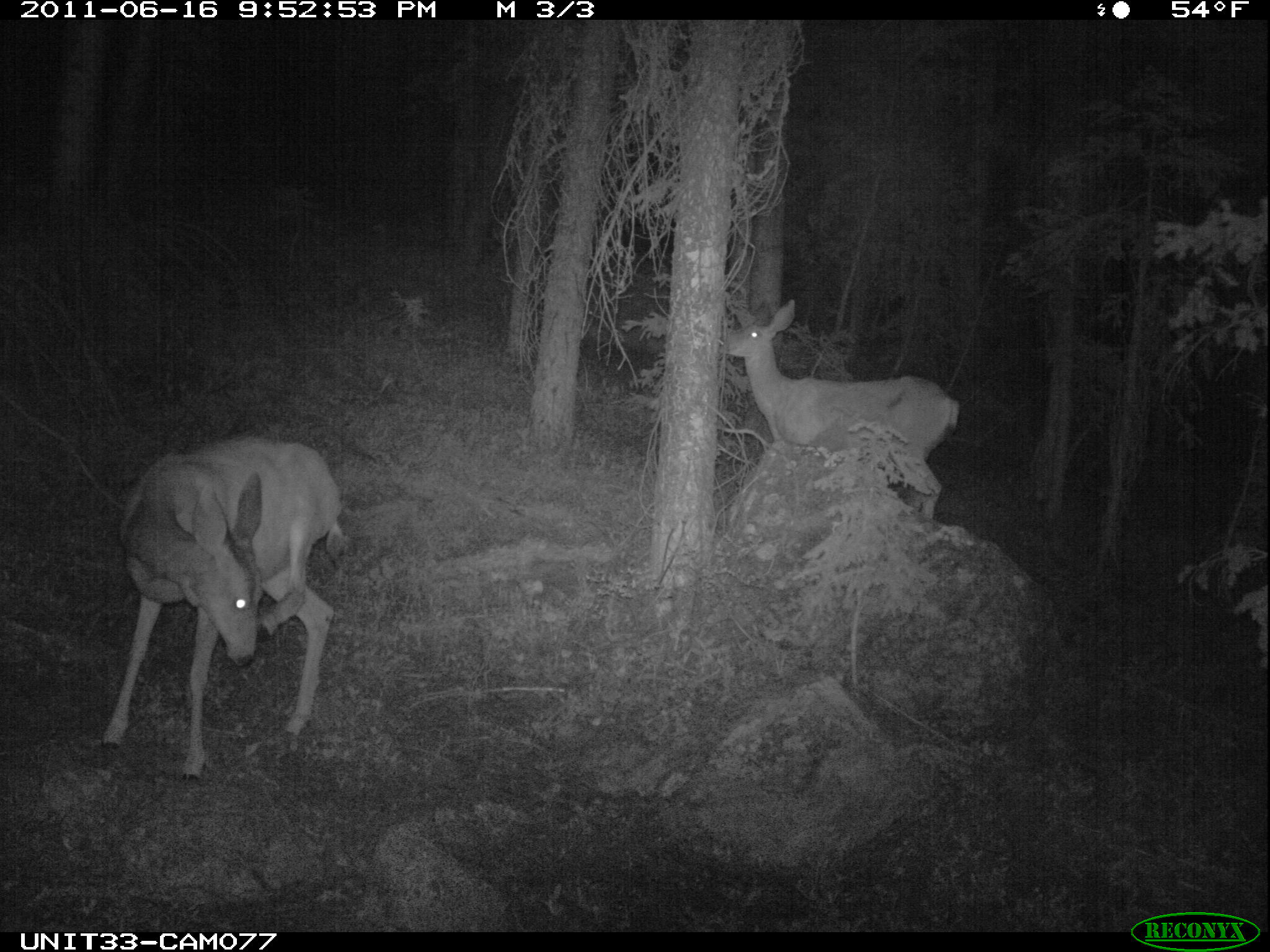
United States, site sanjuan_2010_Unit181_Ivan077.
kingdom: Animalia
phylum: Chordata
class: Mammalia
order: Artiodactyla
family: Cervidae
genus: Odocoileus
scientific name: Odocoileus hemionus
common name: mule deer